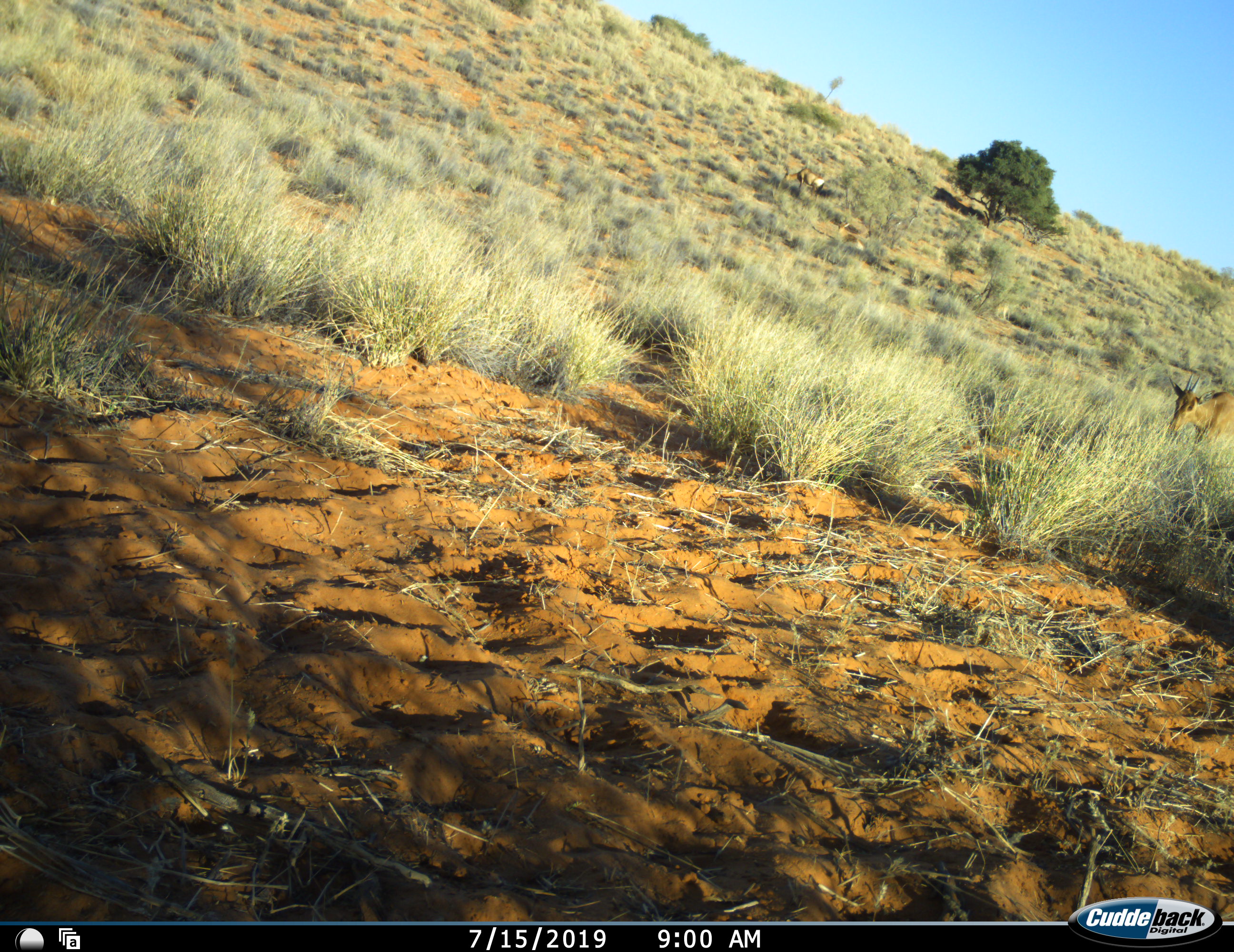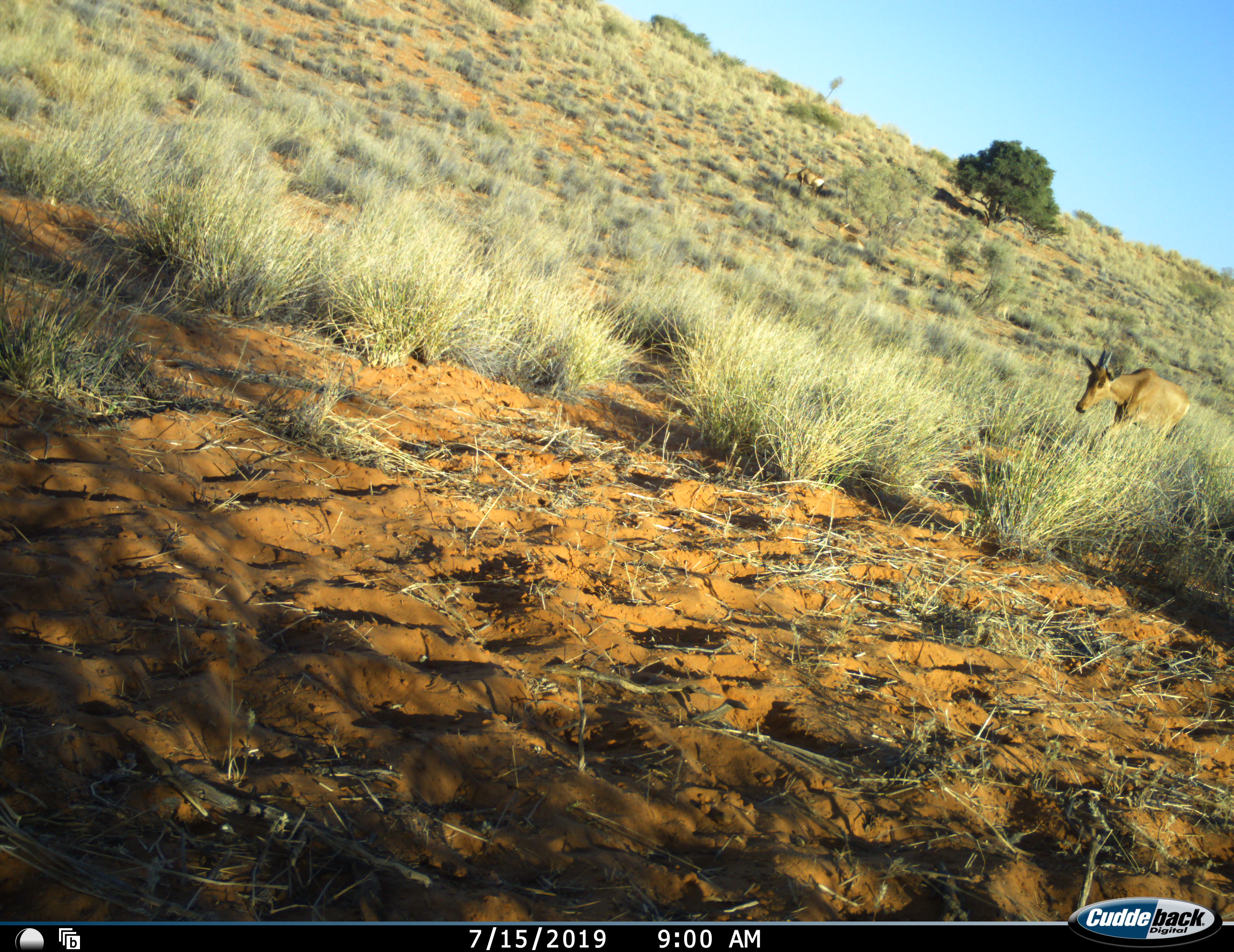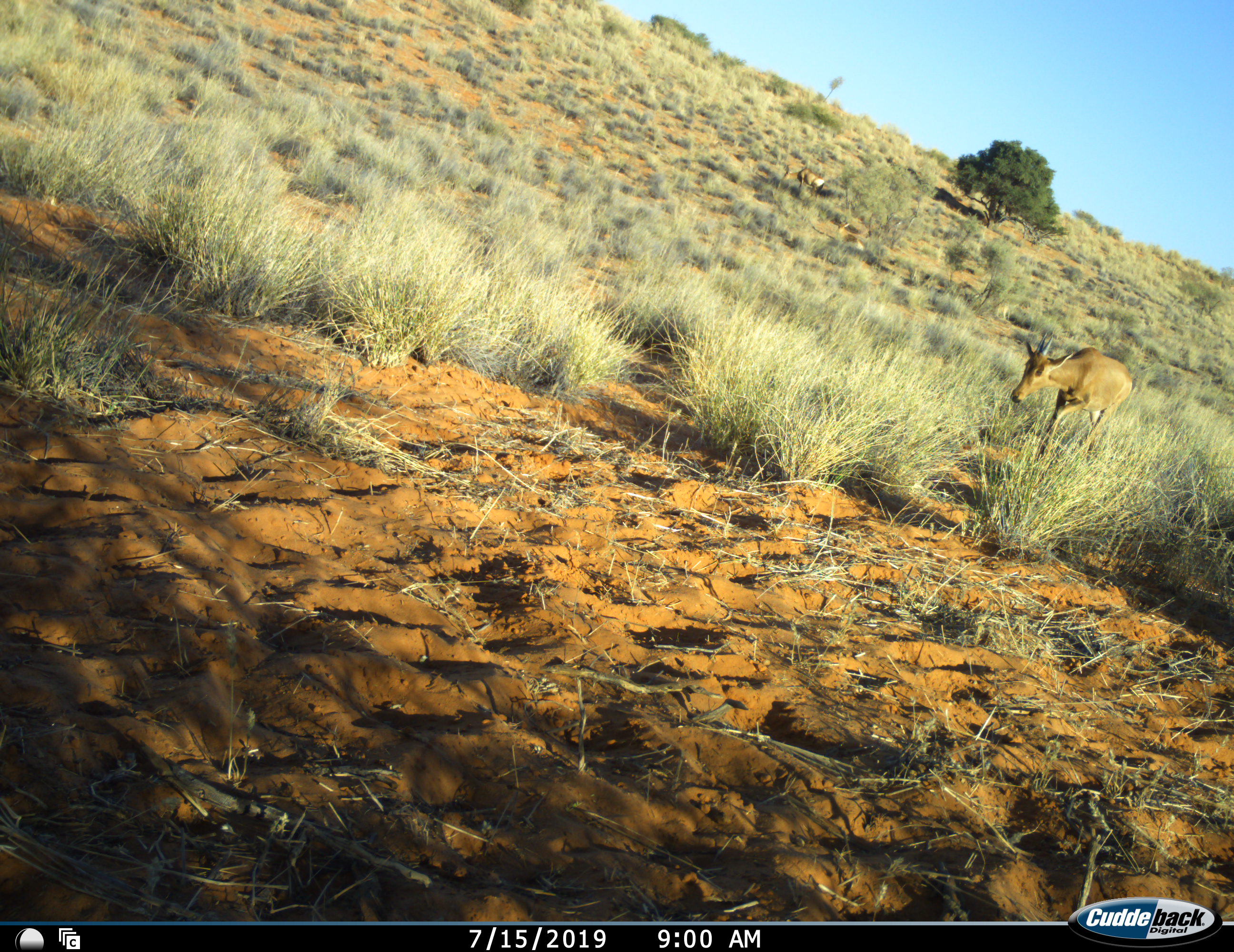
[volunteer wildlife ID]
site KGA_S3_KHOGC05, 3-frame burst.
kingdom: Animalia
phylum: Chordata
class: Mammalia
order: Artiodactyla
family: Bovidae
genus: Alcelaphus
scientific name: Alcelaphus buselaphus caama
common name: red hartebeest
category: hartebeestred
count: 3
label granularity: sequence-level